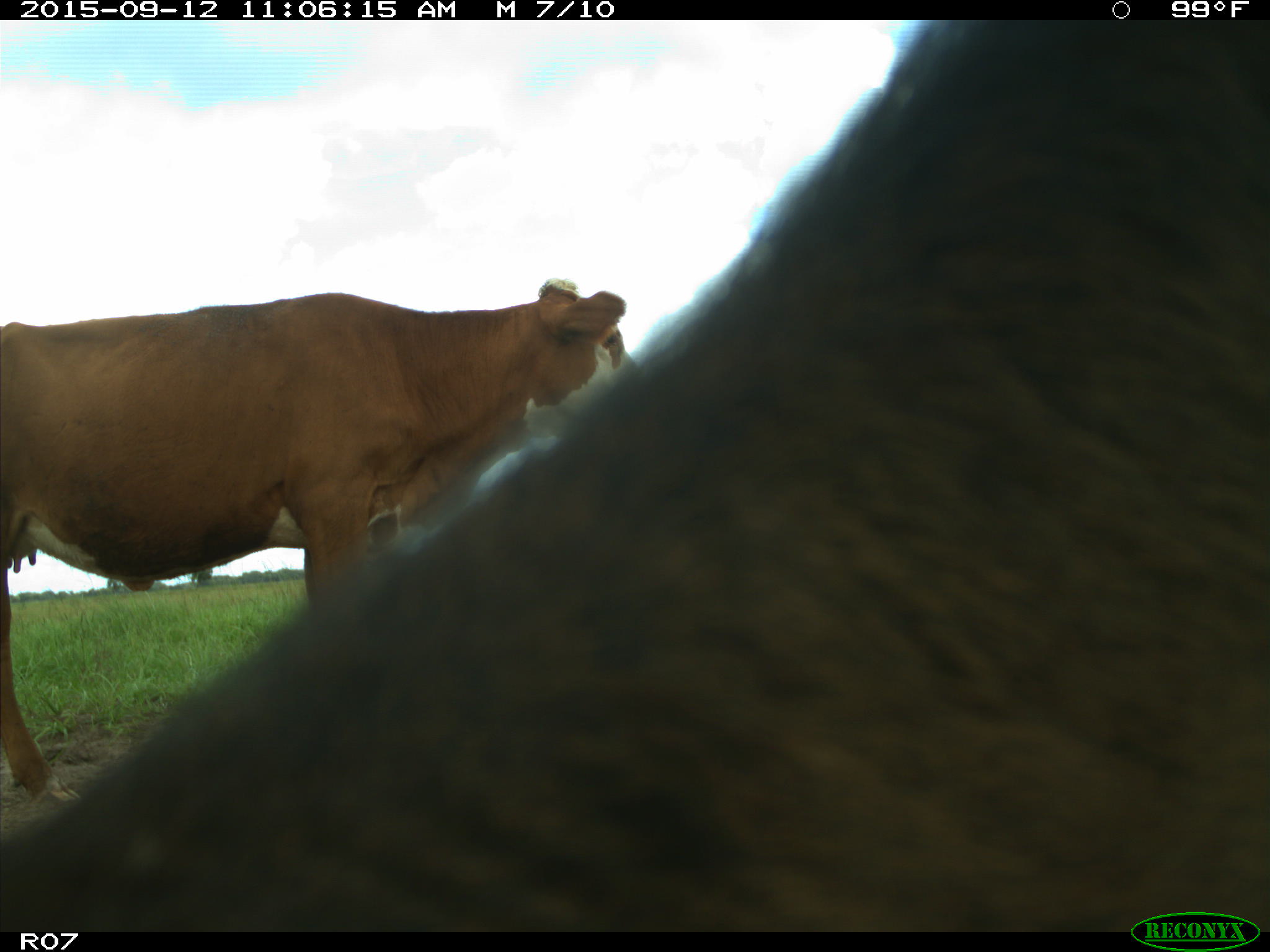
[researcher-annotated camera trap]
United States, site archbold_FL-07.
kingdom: Animalia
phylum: Chordata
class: Mammalia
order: Artiodactyla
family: Bovidae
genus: Bos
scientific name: Bos taurus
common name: domestic cow